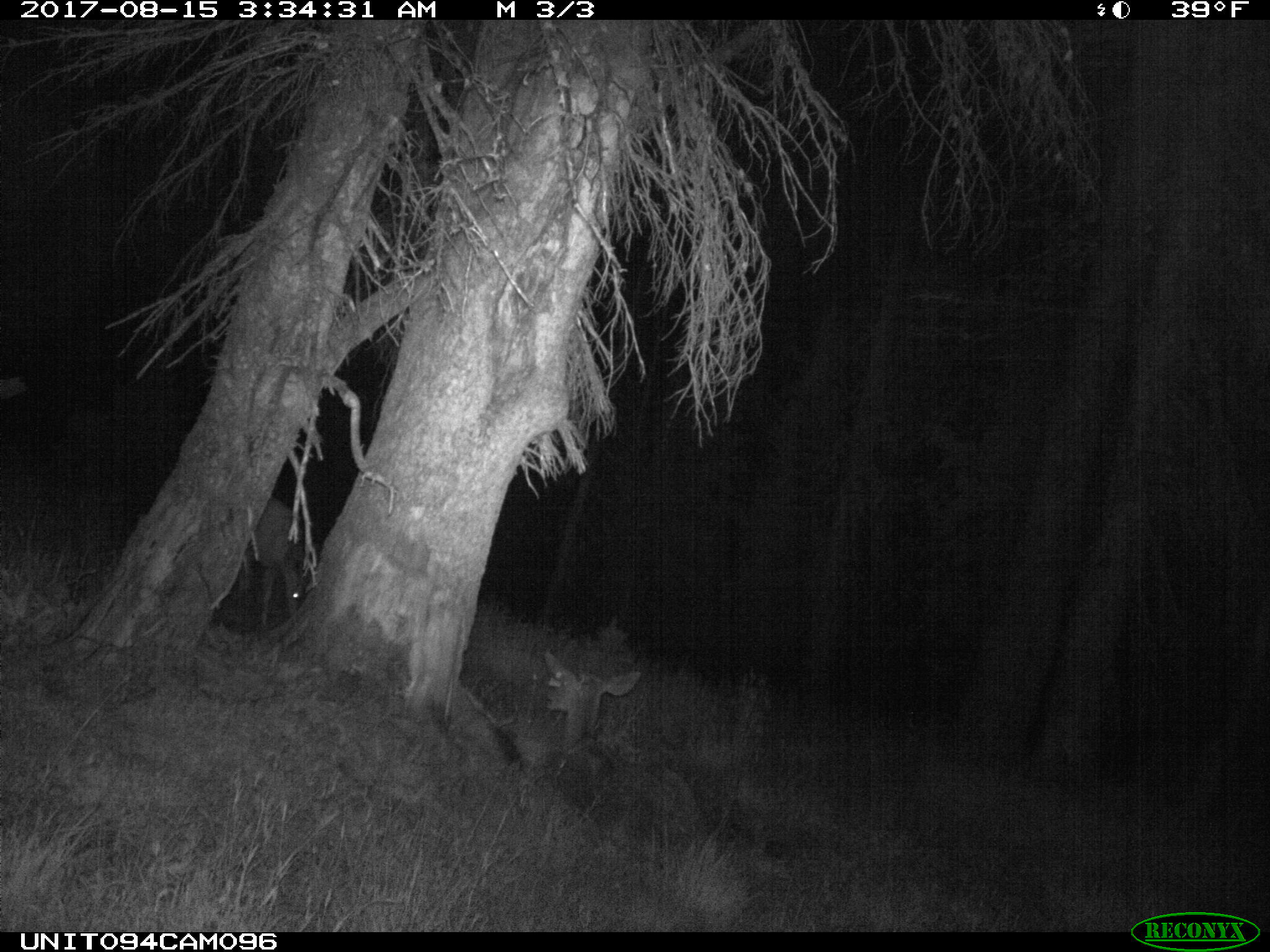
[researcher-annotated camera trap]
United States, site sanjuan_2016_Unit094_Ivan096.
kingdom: Animalia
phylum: Chordata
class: Mammalia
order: Artiodactyla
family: Cervidae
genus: Odocoileus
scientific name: Odocoileus hemionus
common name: mule deer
Odocoileus hemionus (mule deer).